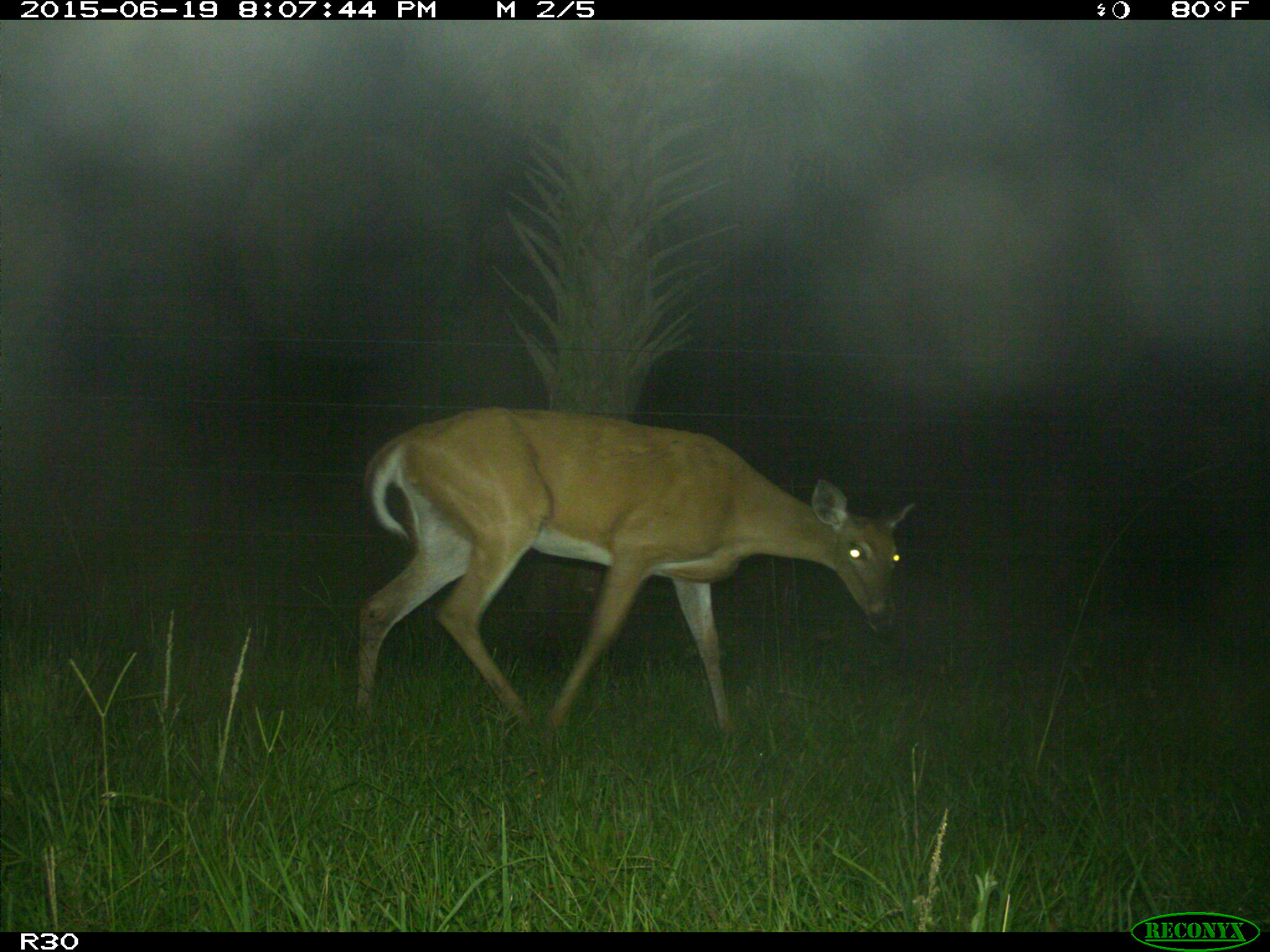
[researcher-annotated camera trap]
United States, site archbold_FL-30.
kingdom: Animalia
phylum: Chordata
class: Mammalia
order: Artiodactyla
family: Cervidae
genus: Odocoileus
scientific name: Odocoileus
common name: deer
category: unidentified deer